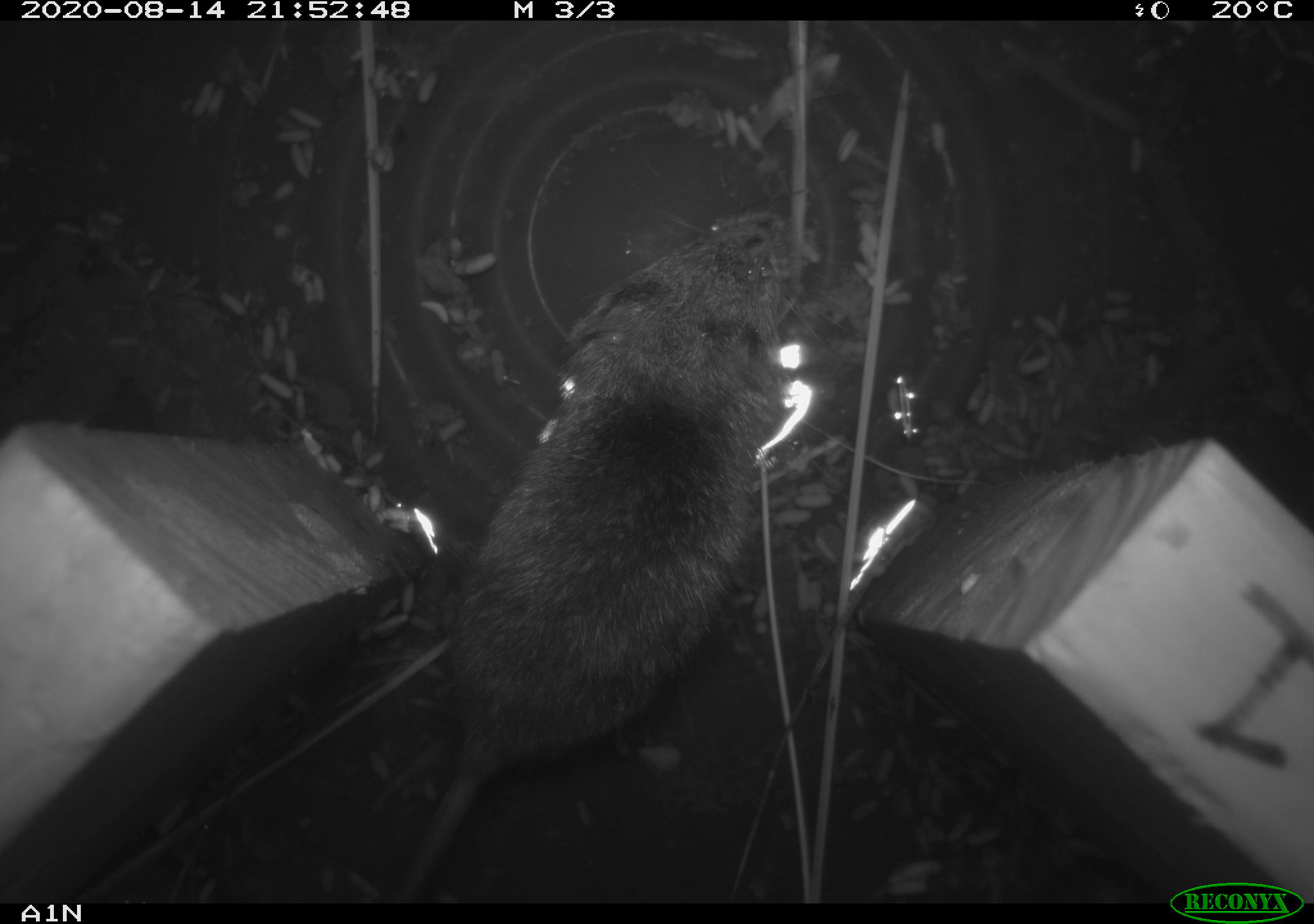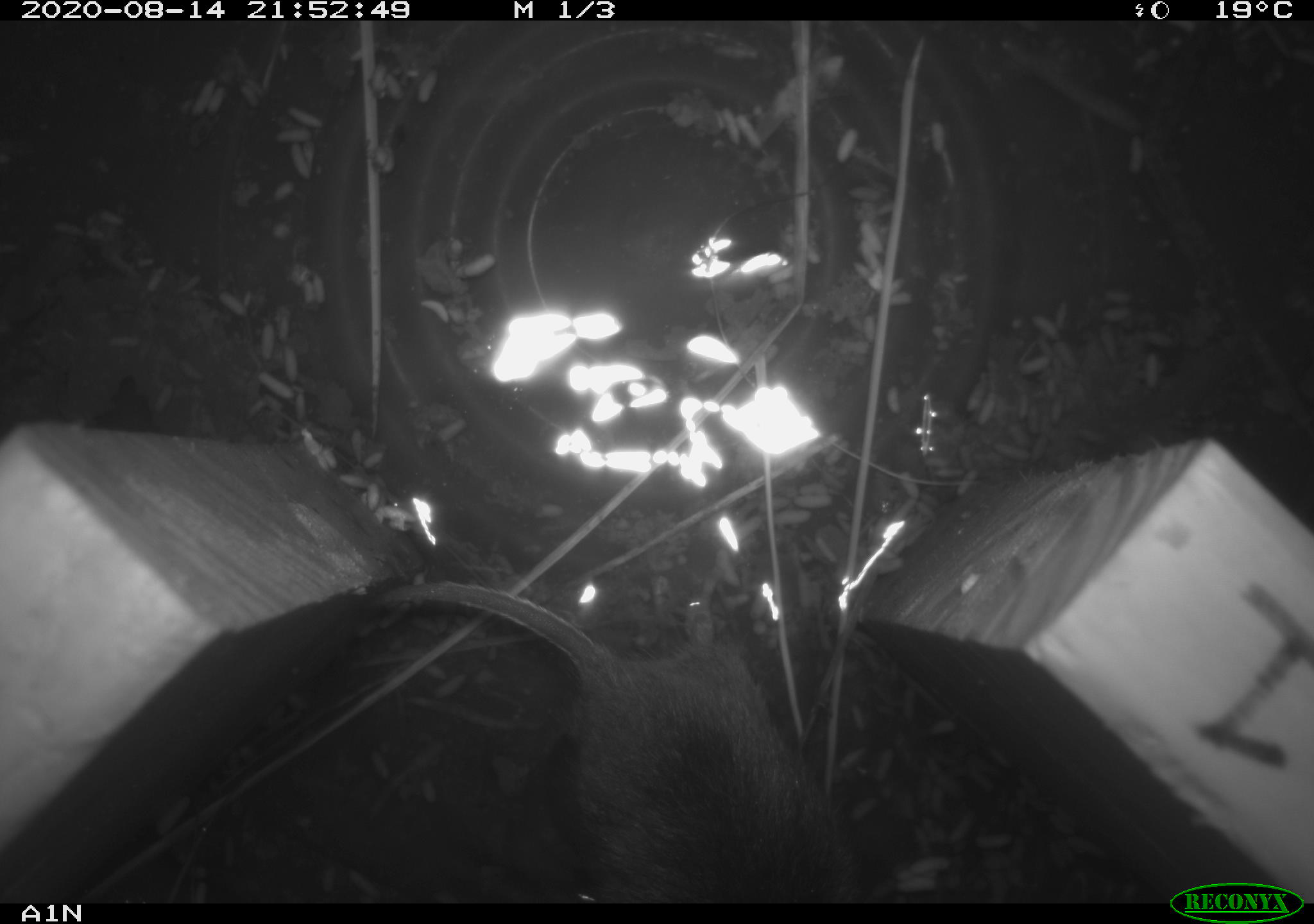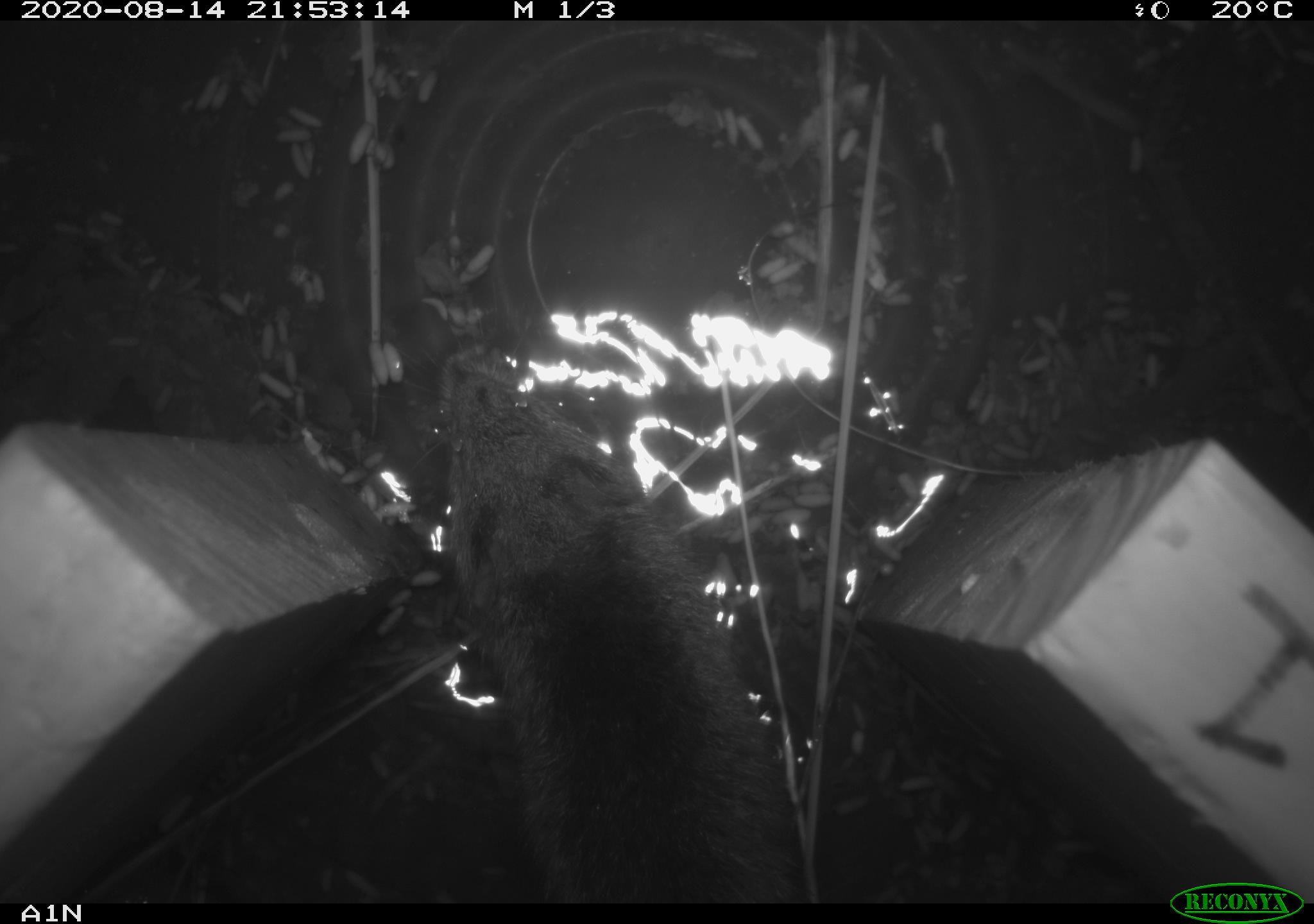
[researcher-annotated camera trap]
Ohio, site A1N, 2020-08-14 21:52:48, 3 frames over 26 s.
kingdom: Animalia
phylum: Chordata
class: Mammalia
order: Rodentia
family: Cricetidae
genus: Microtus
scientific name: Microtus pennsylvanicus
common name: meadow vole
Meadow vole (Microtus pennsylvanicus).